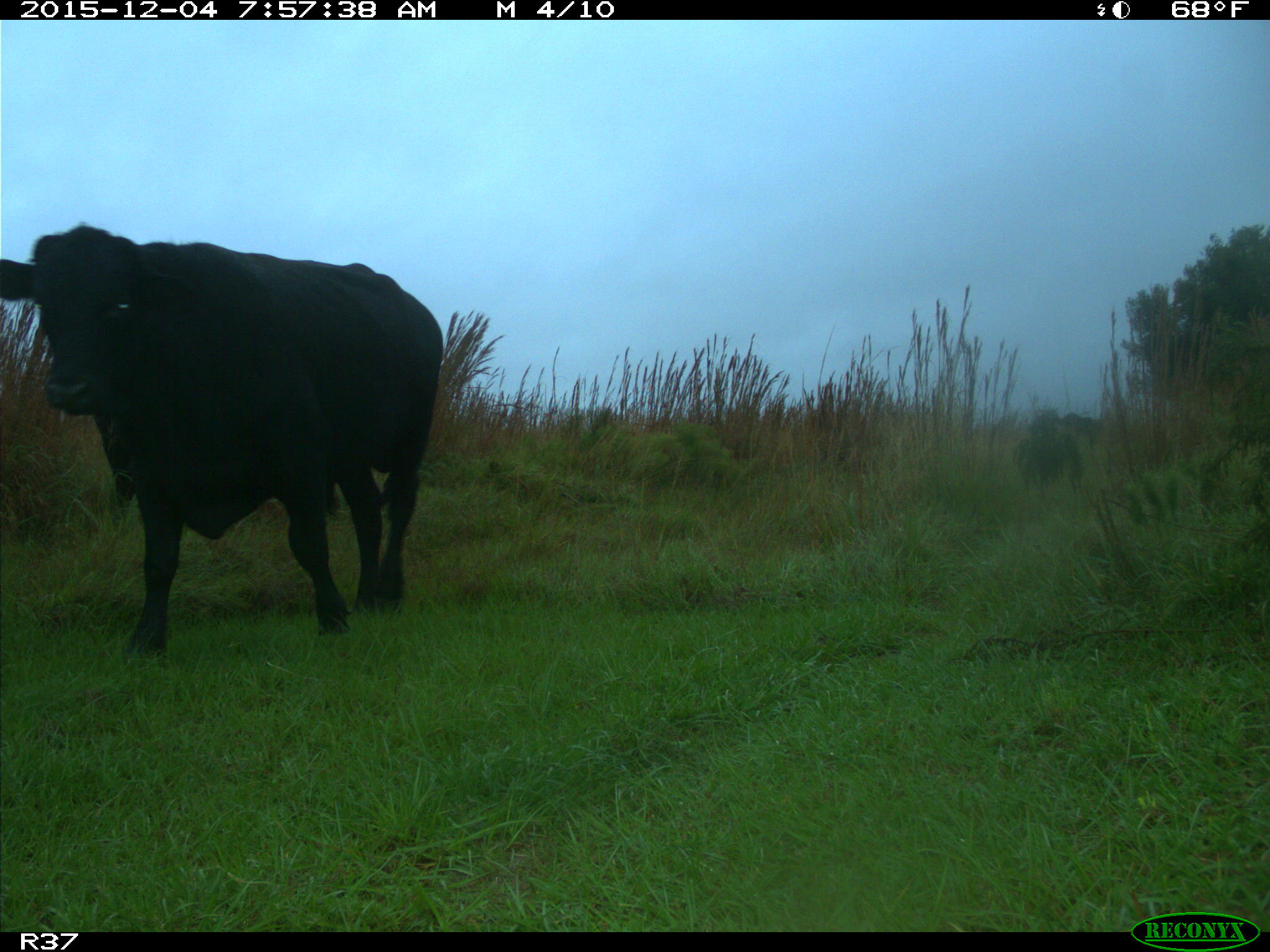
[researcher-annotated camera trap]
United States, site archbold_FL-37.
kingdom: Animalia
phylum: Chordata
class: Mammalia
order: Artiodactyla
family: Bovidae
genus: Bos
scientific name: Bos taurus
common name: domestic cow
Bos taurus (domestic cow).